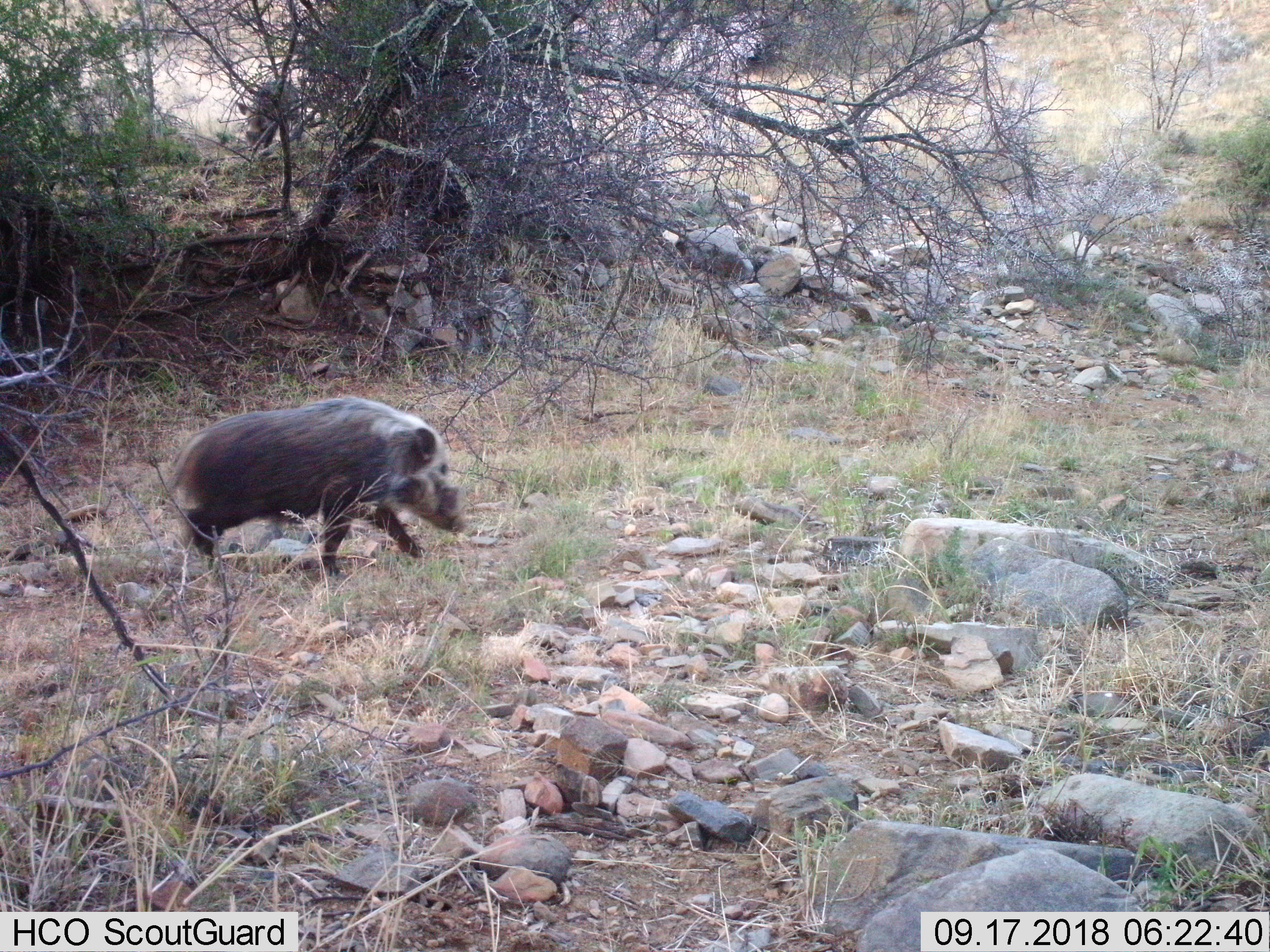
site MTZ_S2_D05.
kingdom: Animalia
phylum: Chordata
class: Mammalia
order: Artiodactyla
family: Suidae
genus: Potamochoerus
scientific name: Potamochoerus larvatus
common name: bushpig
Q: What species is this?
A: Bushpig (Potamochoerus larvatus).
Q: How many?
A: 1.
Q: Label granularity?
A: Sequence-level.